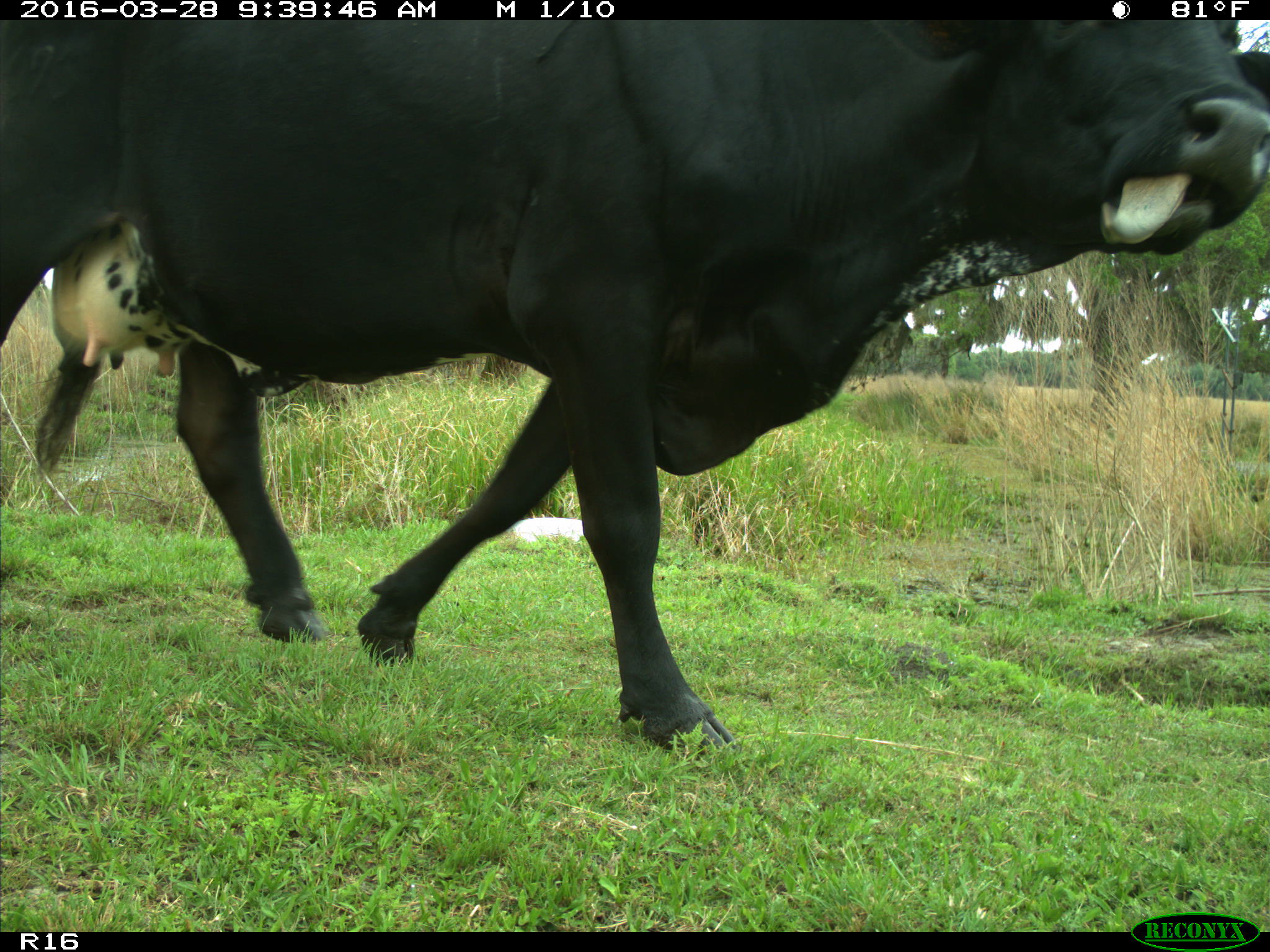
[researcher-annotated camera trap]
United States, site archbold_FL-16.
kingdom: Animalia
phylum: Chordata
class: Mammalia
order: Artiodactyla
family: Bovidae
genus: Bos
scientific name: Bos taurus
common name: domestic cow